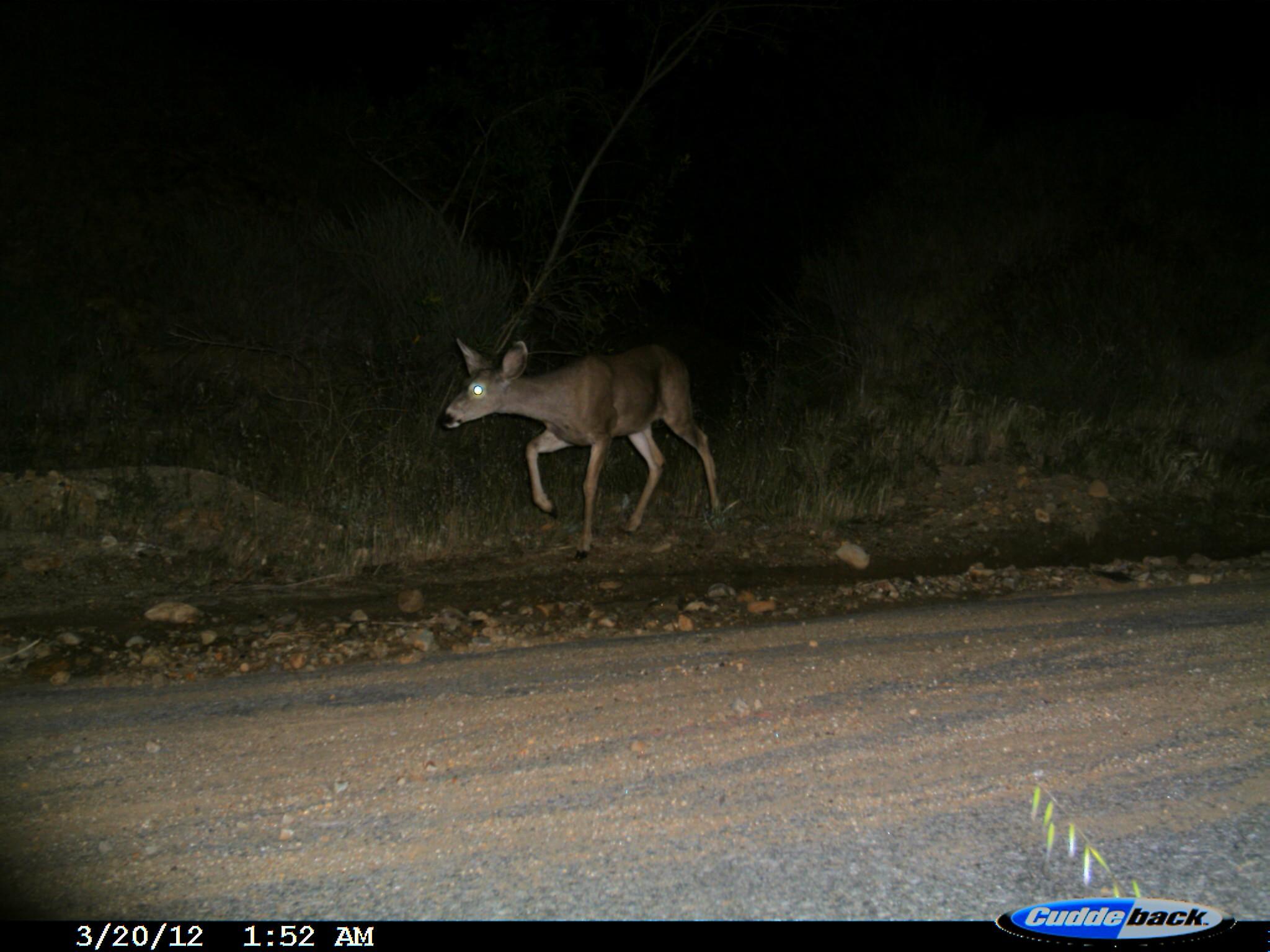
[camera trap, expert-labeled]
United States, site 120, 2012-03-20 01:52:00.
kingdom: Animalia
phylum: Chordata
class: Mammalia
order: Artiodactyla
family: Cervidae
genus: Odocoileus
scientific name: Odocoileus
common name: deer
Deer (Odocoileus).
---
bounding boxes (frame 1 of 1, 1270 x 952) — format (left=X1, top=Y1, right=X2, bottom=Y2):
deer: (left=437, top=332, right=733, bottom=573)